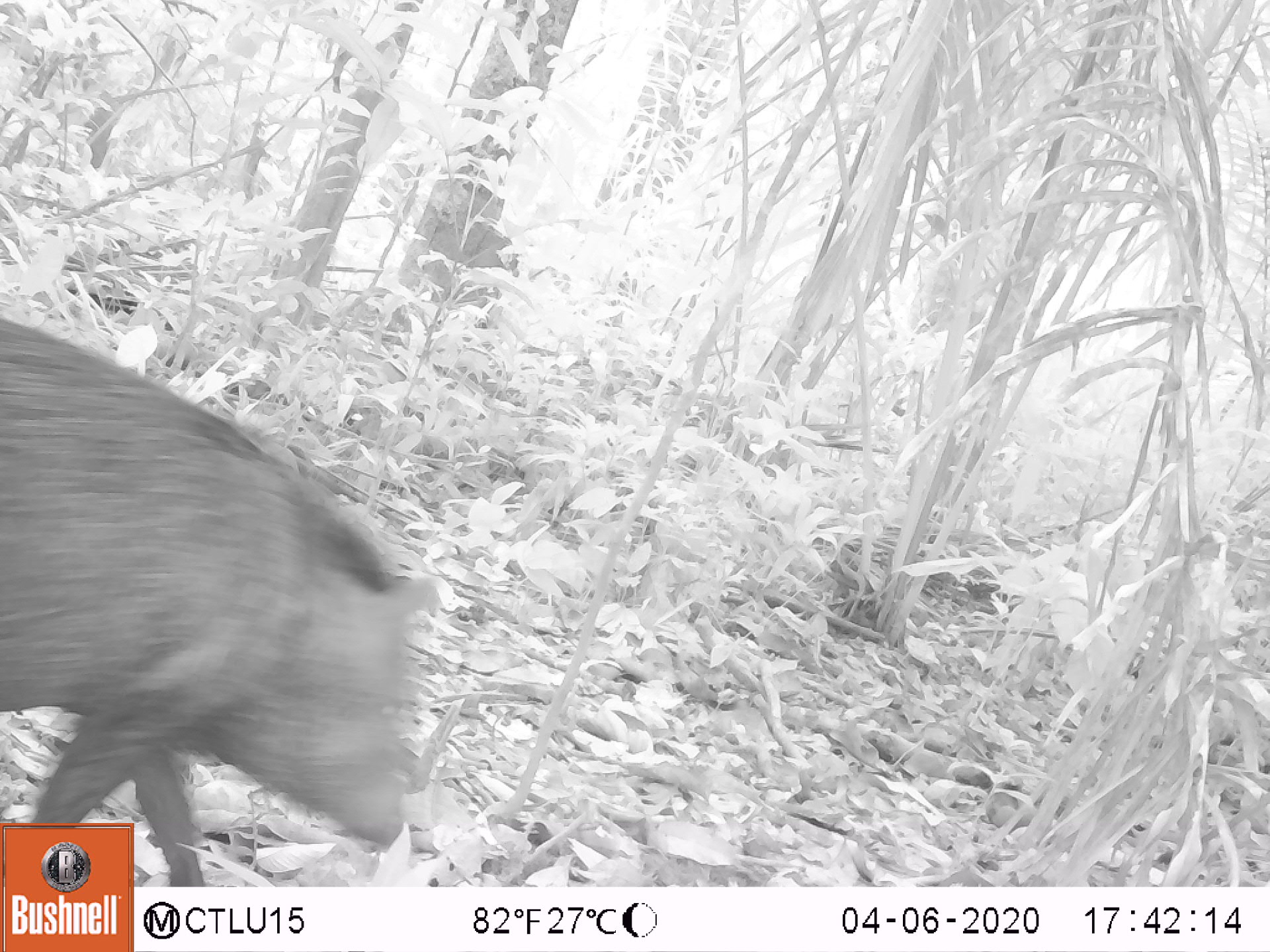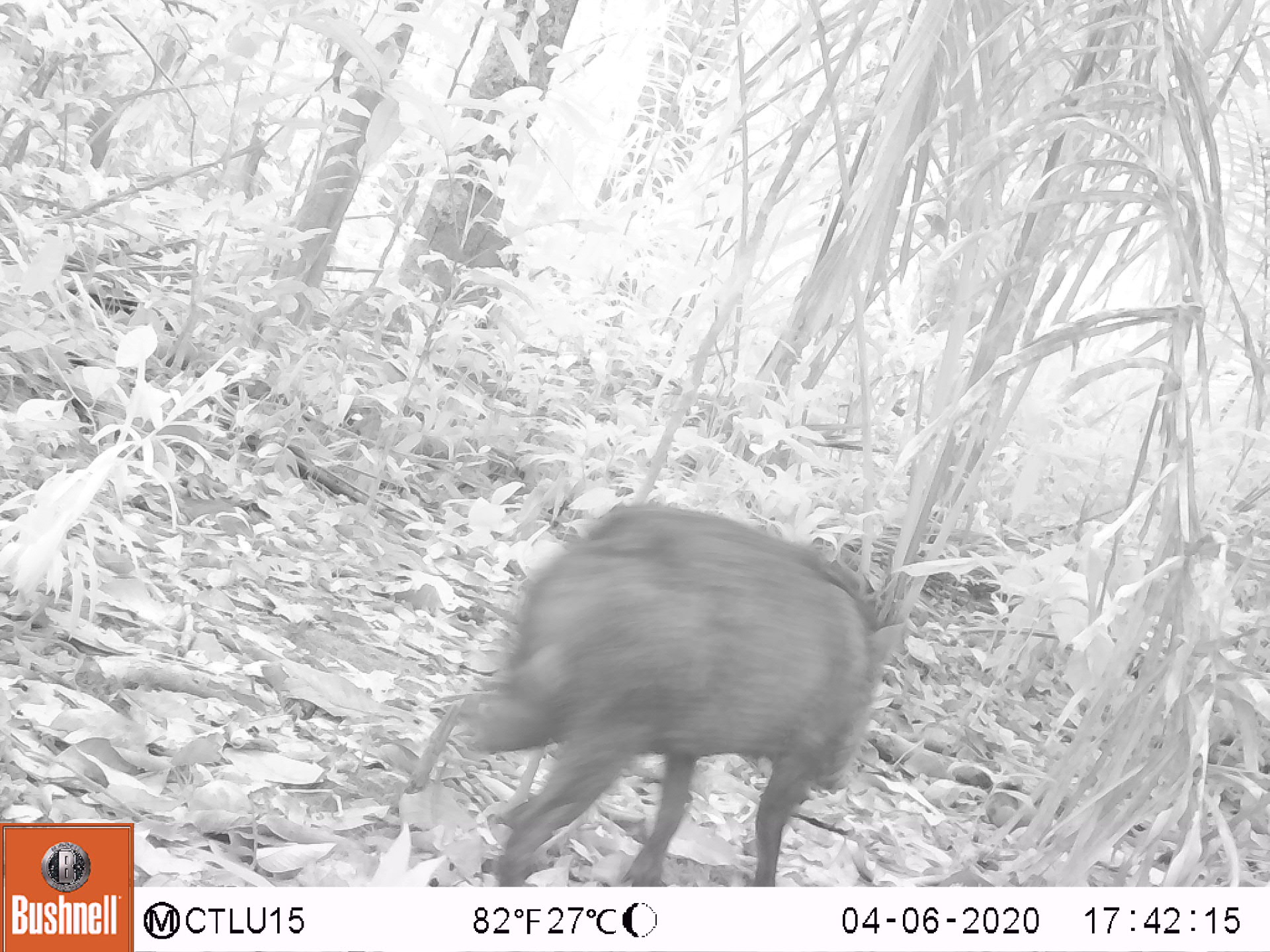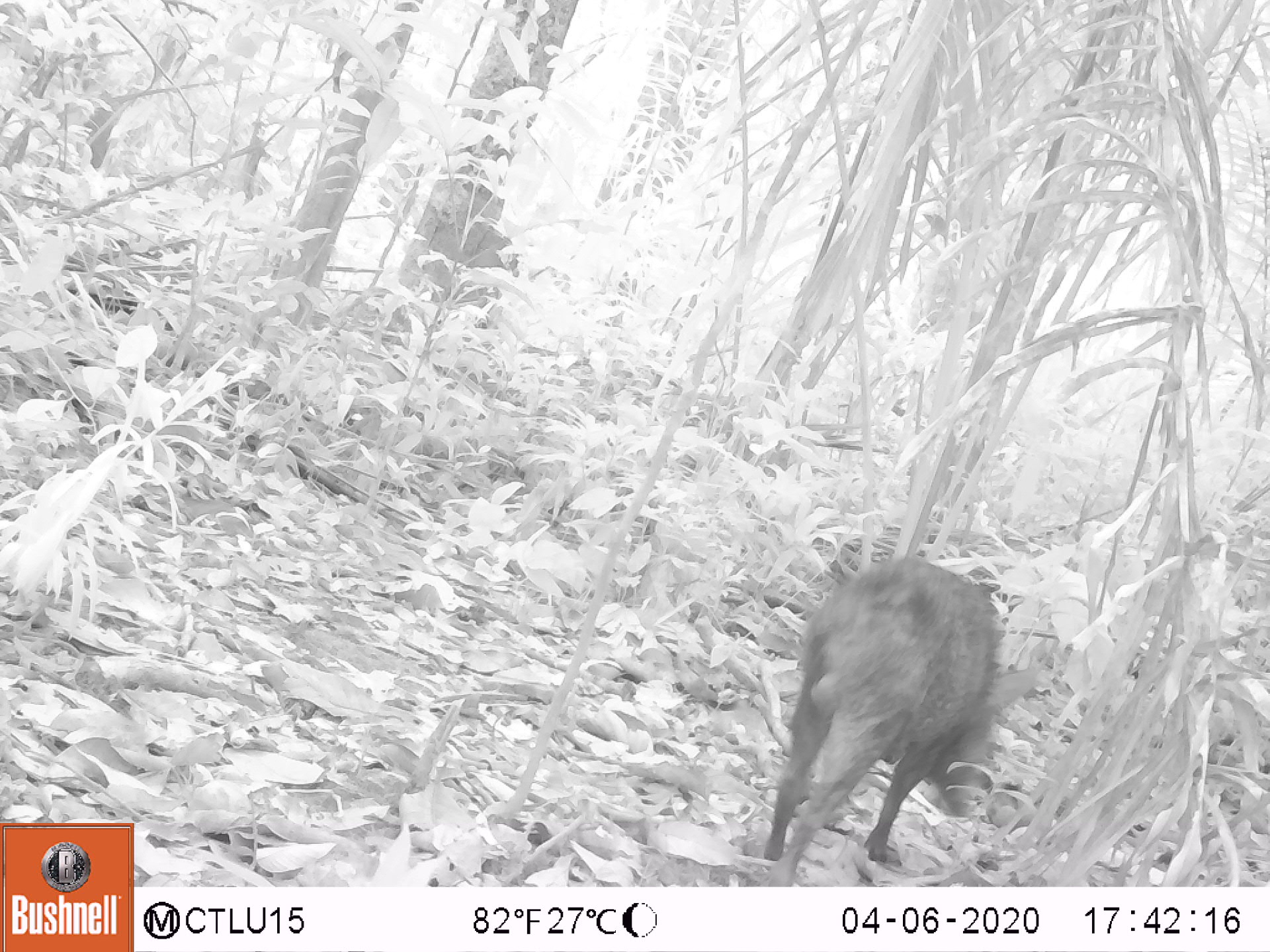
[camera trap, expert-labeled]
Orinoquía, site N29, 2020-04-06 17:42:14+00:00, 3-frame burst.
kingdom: Animalia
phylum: Chordata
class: Mammalia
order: Artiodactyla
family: Tayassuidae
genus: Pecari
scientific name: Pecari tajacu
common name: collared peccary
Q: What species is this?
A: Collared peccary (Pecari tajacu).